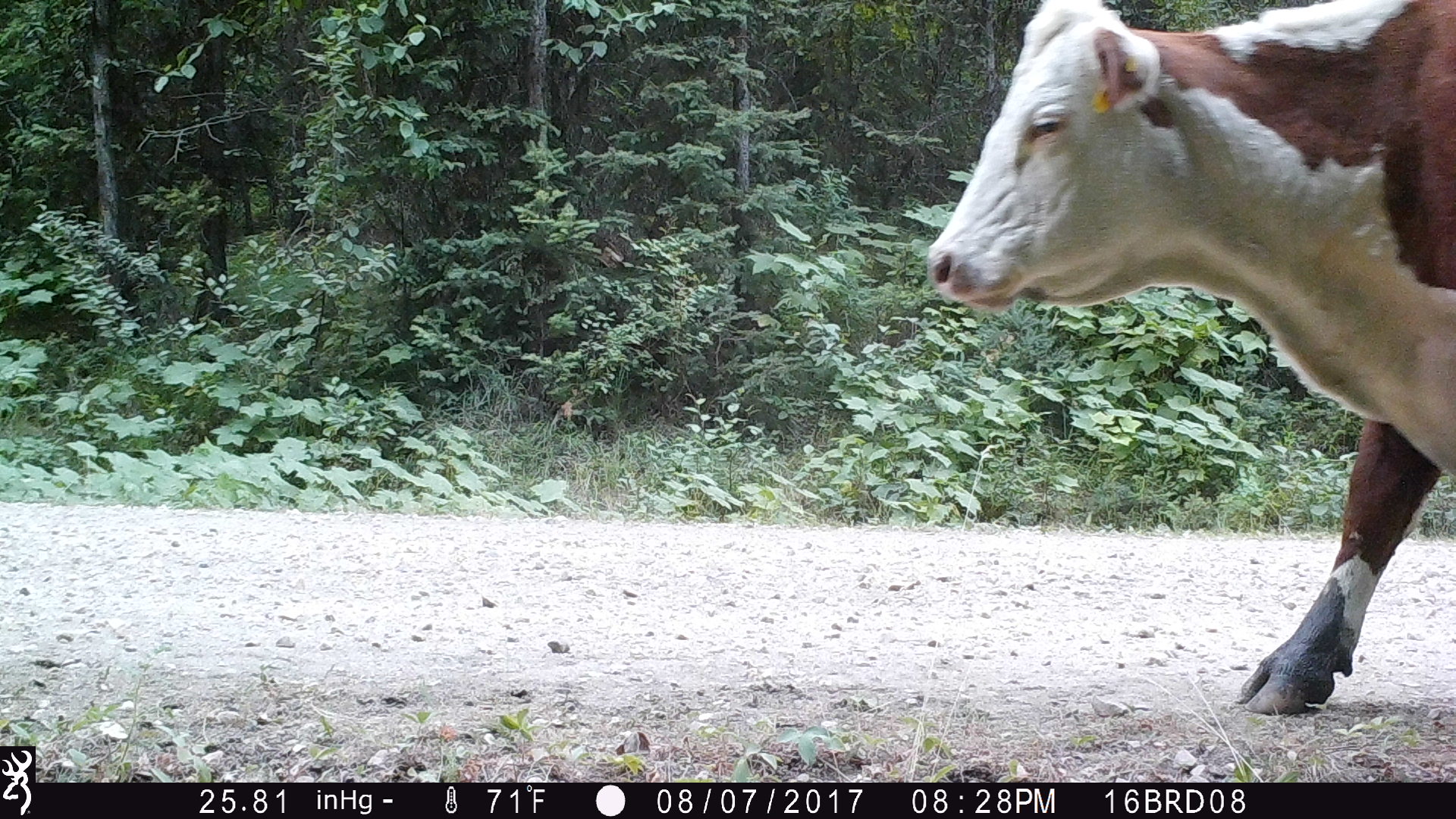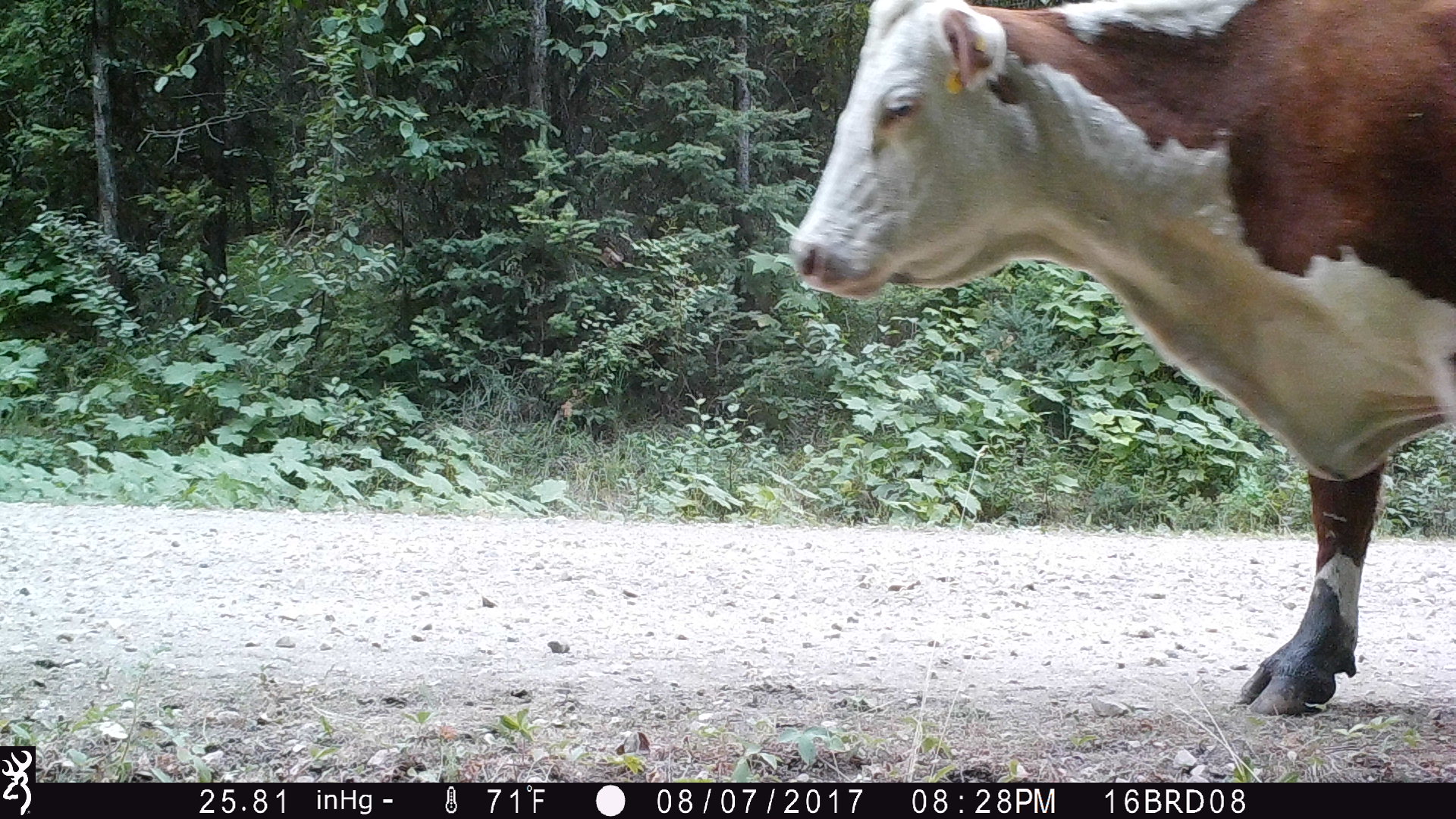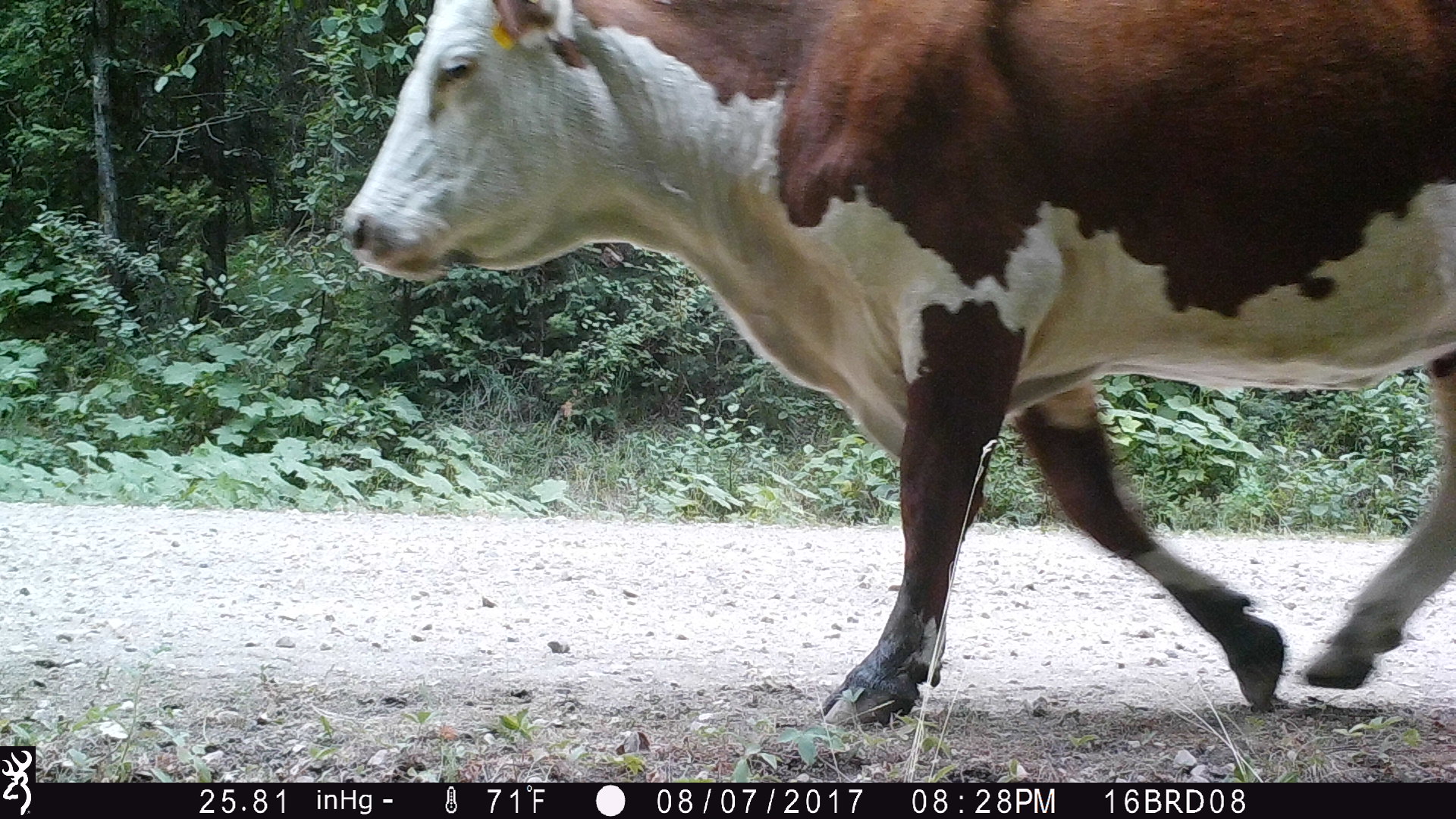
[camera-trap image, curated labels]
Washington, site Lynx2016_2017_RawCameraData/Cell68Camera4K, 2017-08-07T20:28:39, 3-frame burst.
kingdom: Animalia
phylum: Chordata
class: Mammalia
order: Artiodactyla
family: Bovidae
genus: Bos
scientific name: Bos taurus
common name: domestic cattle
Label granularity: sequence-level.